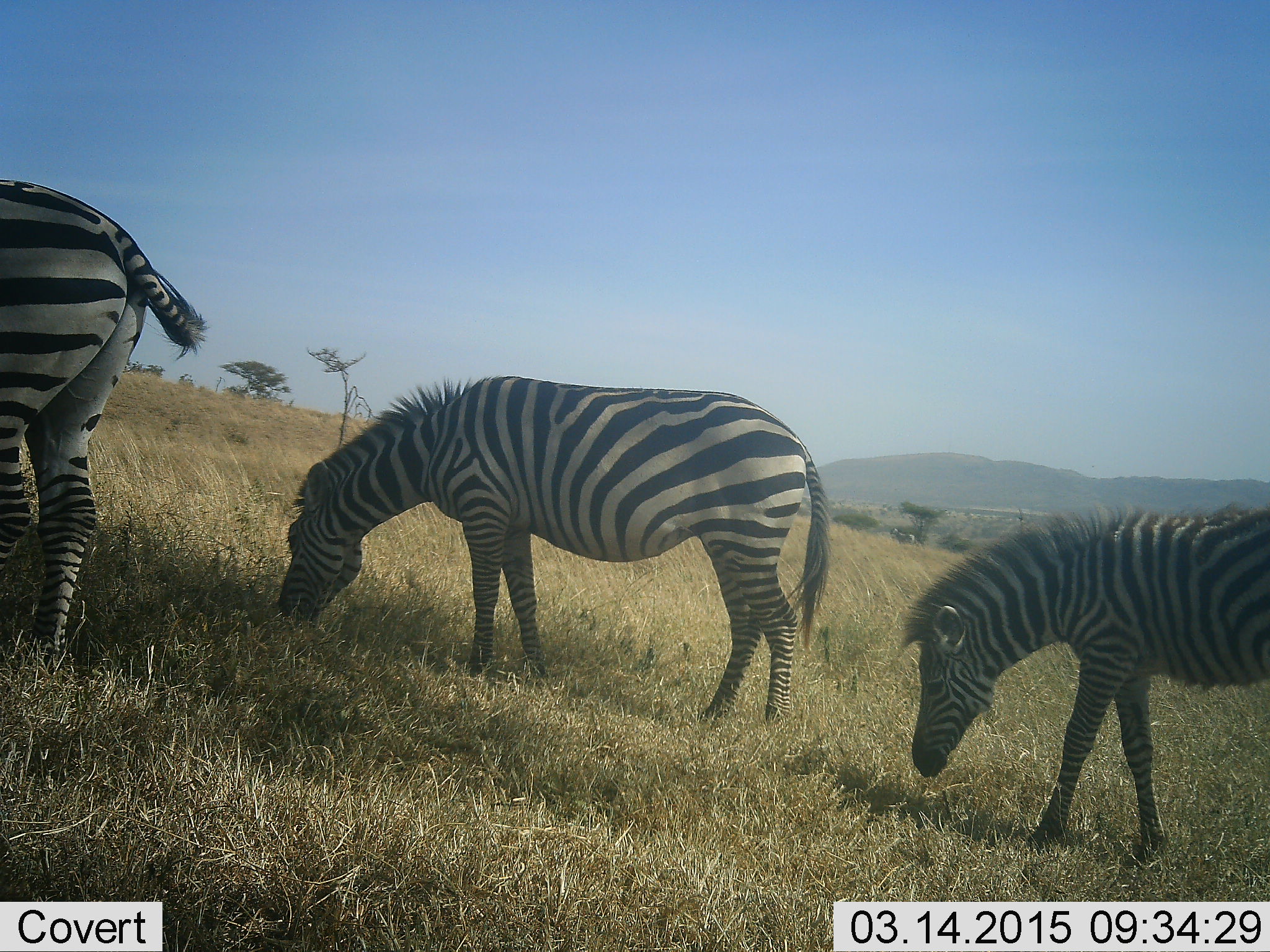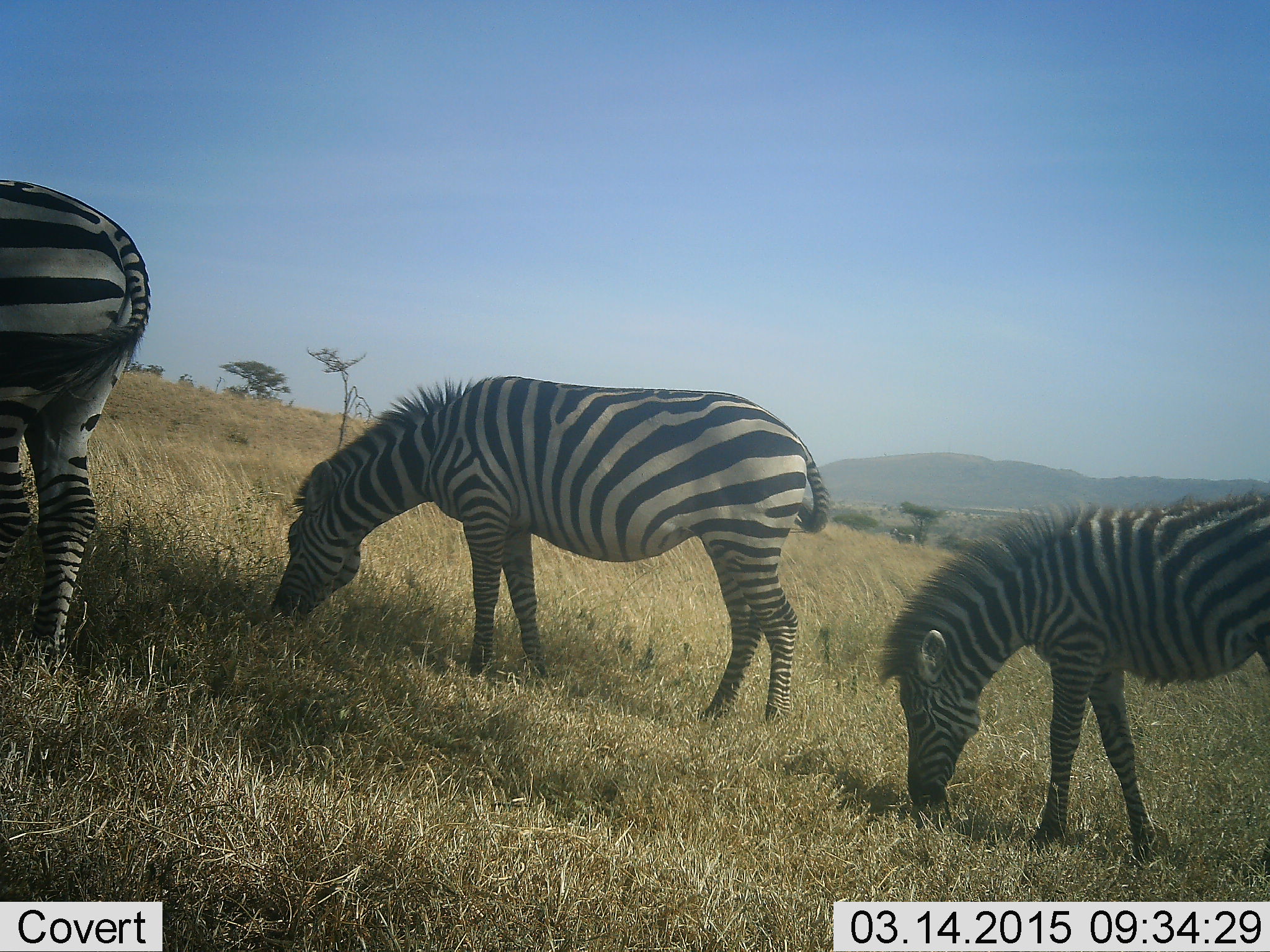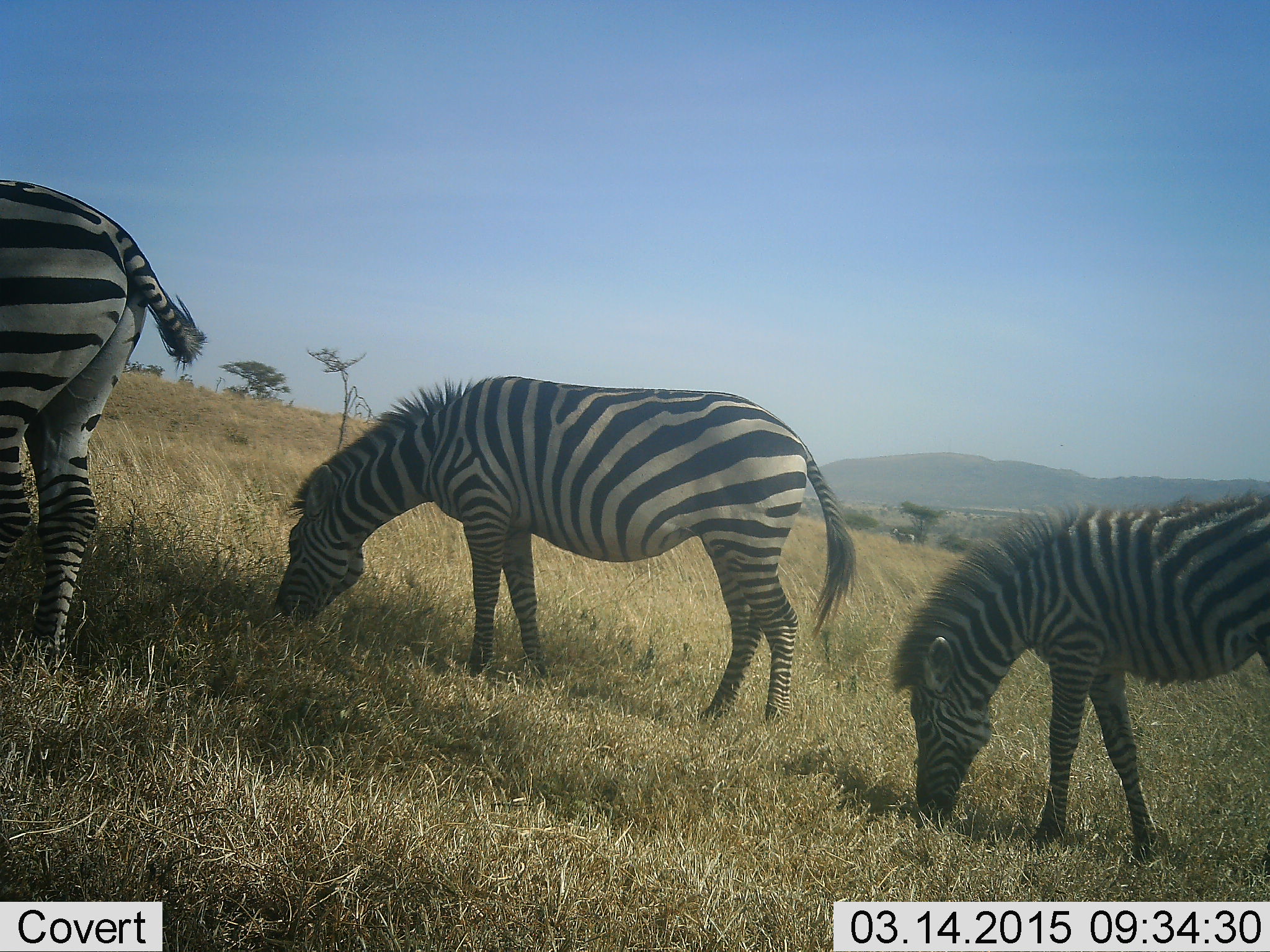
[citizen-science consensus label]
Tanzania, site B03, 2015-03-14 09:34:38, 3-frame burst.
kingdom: Animalia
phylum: Chordata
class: Mammalia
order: Perissodactyla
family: Equidae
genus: Equus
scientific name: Equus quagga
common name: plains zebra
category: zebra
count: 3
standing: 20%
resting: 0%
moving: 0%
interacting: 0%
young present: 30%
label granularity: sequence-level